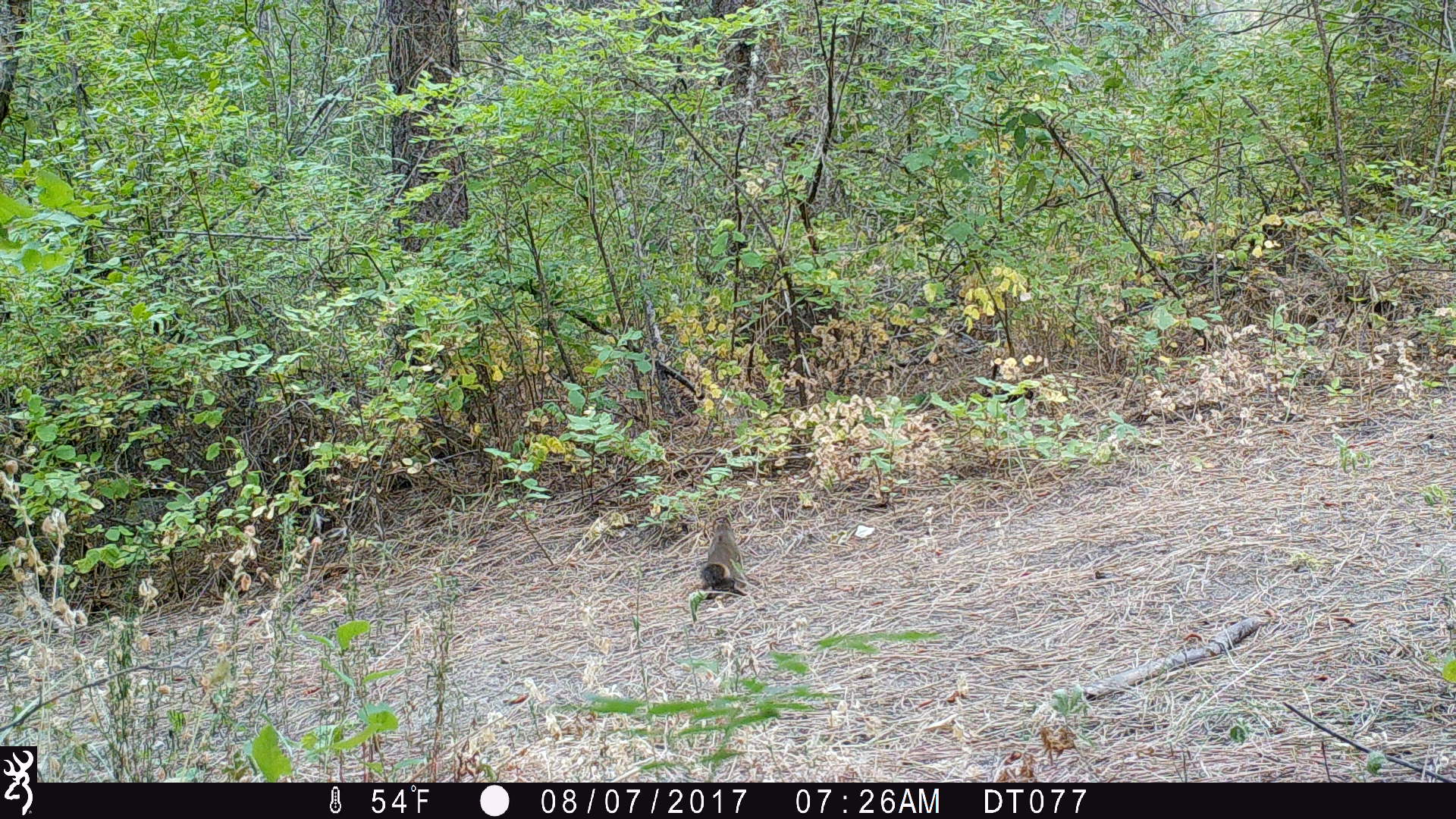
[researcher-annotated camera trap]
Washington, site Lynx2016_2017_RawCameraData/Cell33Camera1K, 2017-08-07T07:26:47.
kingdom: Animalia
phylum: Chordata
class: Mammalia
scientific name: Mammalia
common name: small mammal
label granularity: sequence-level